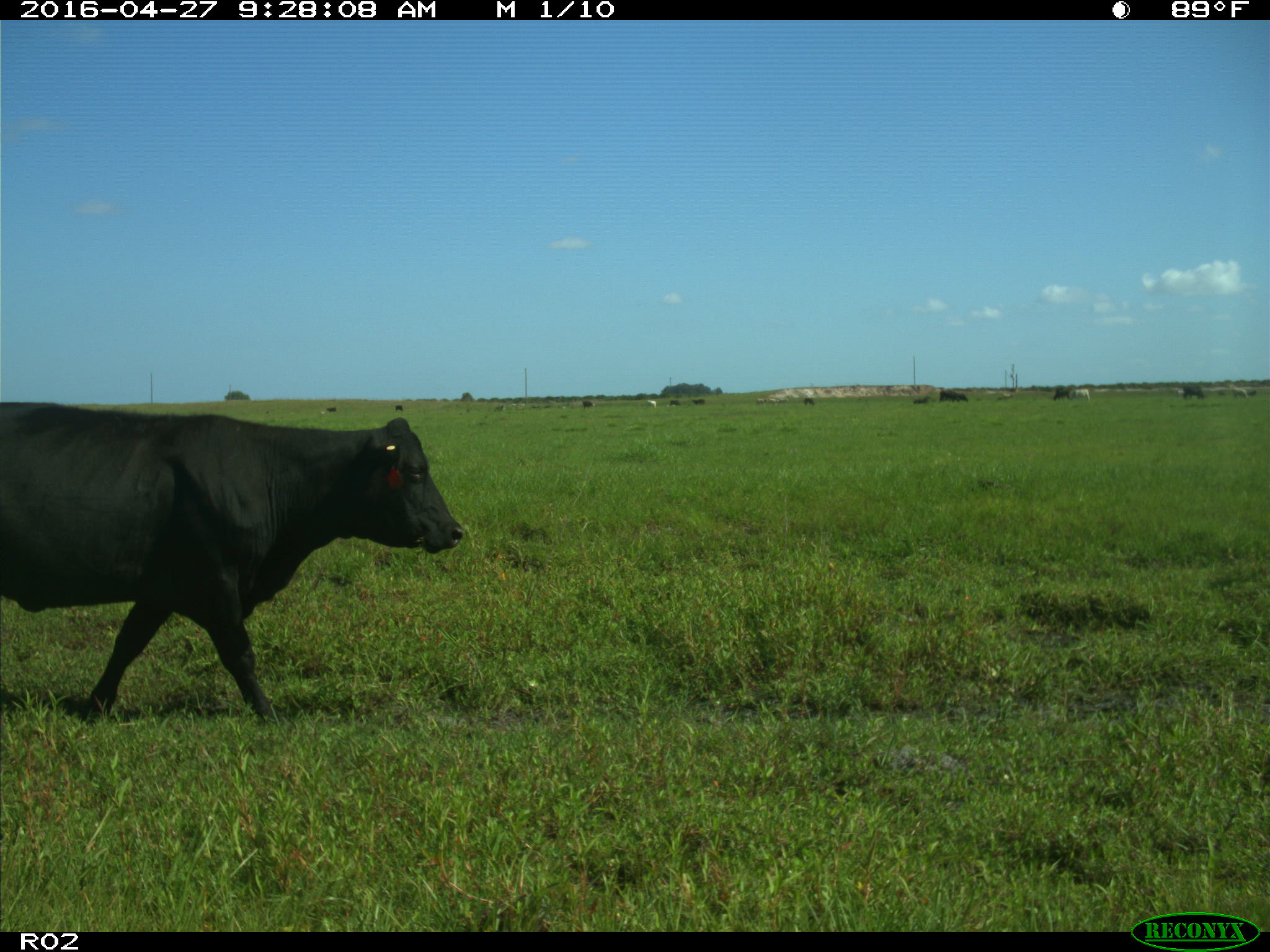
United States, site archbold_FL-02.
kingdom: Animalia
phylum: Chordata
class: Mammalia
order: Artiodactyla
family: Bovidae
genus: Bos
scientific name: Bos taurus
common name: domestic cow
Bos taurus (domestic cow).